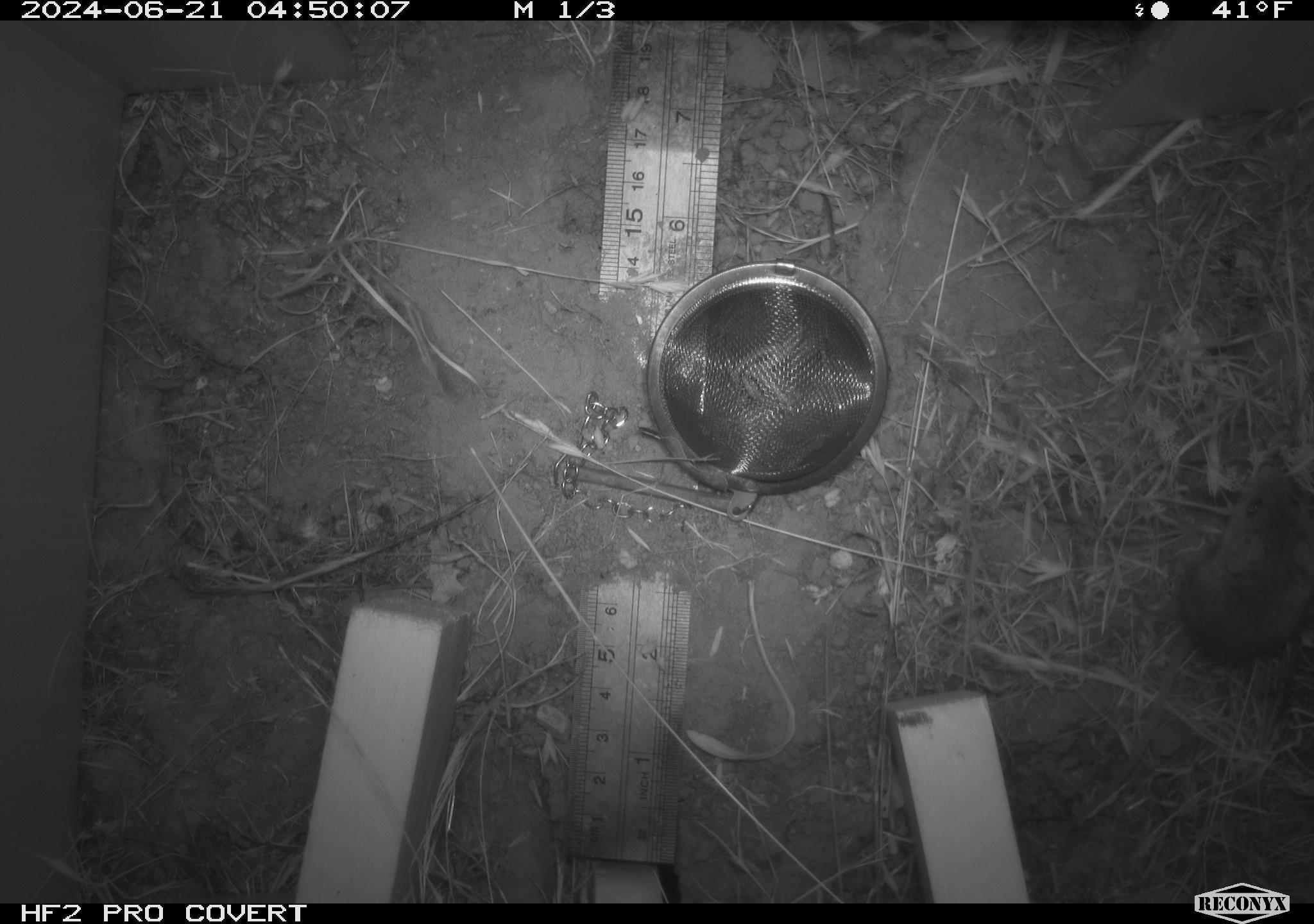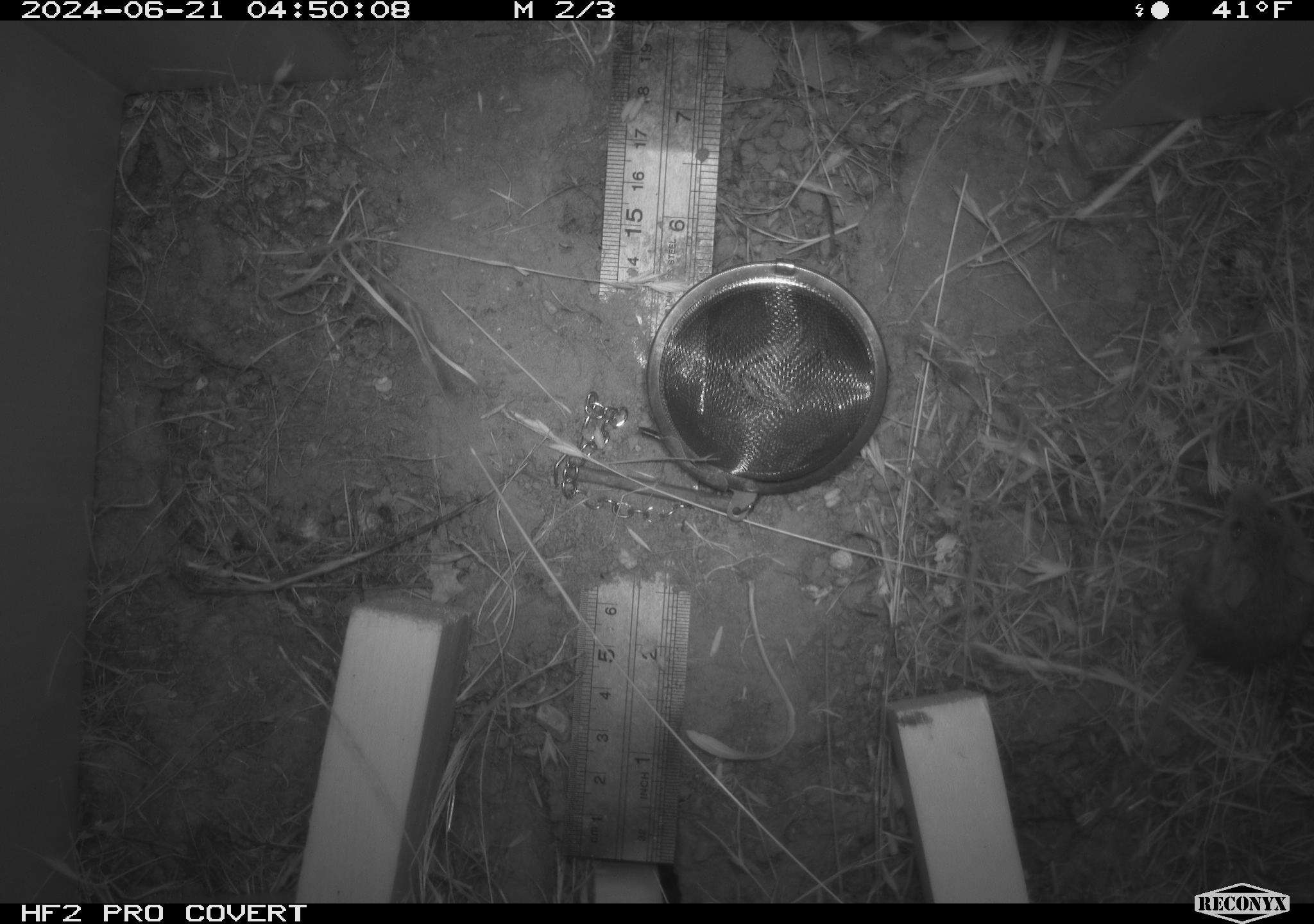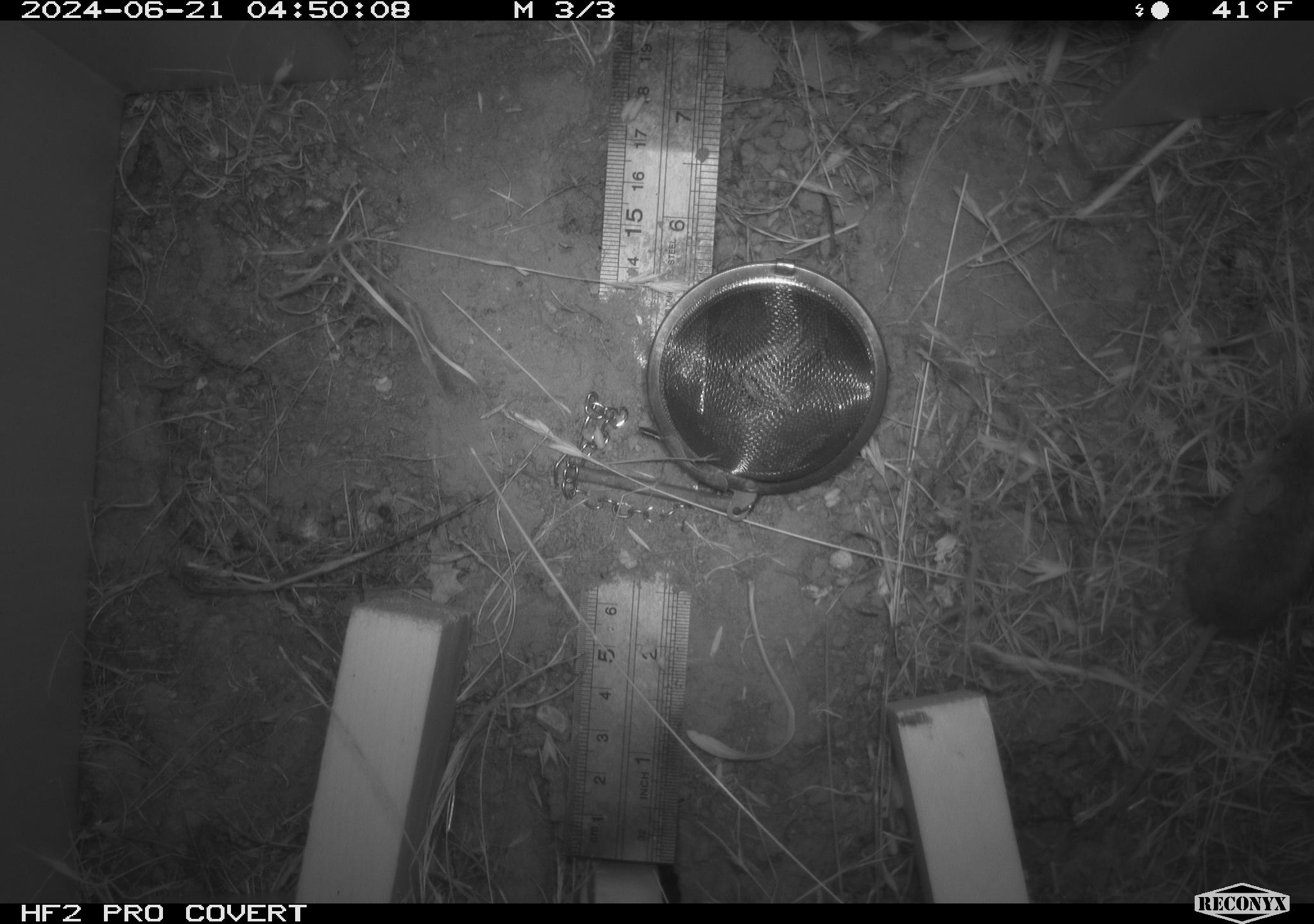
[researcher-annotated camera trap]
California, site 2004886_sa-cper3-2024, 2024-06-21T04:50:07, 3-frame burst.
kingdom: Animalia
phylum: Chordata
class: Mammalia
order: Rodentia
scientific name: Rodentia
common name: rodent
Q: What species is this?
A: Rodent (Rodentia).